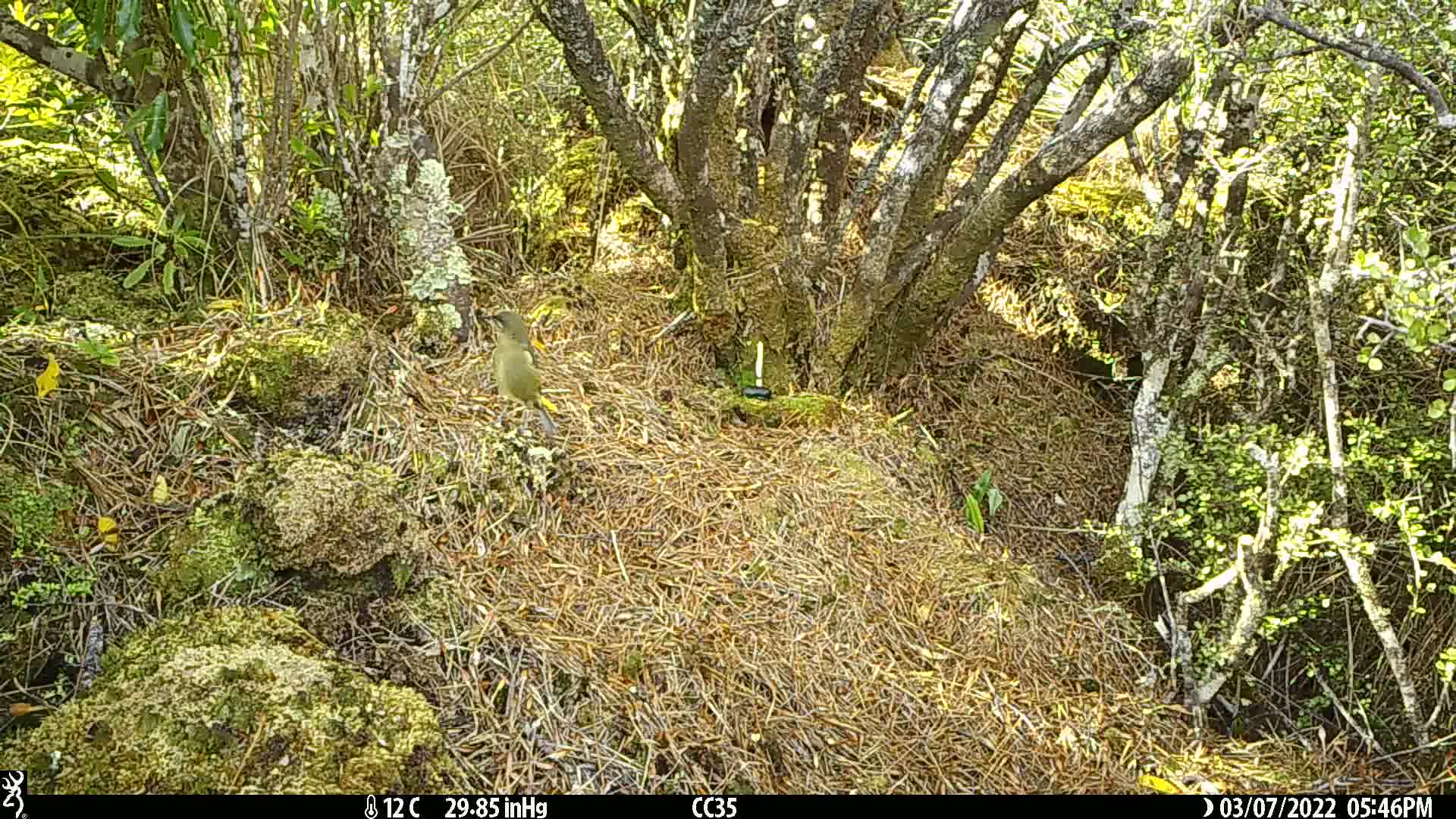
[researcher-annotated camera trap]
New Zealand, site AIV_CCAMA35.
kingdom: Animalia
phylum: Chordata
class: Aves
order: Passeriformes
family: Meliphagidae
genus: Anthornis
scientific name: Anthornis melanura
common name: new zealand bellbird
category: bellbird